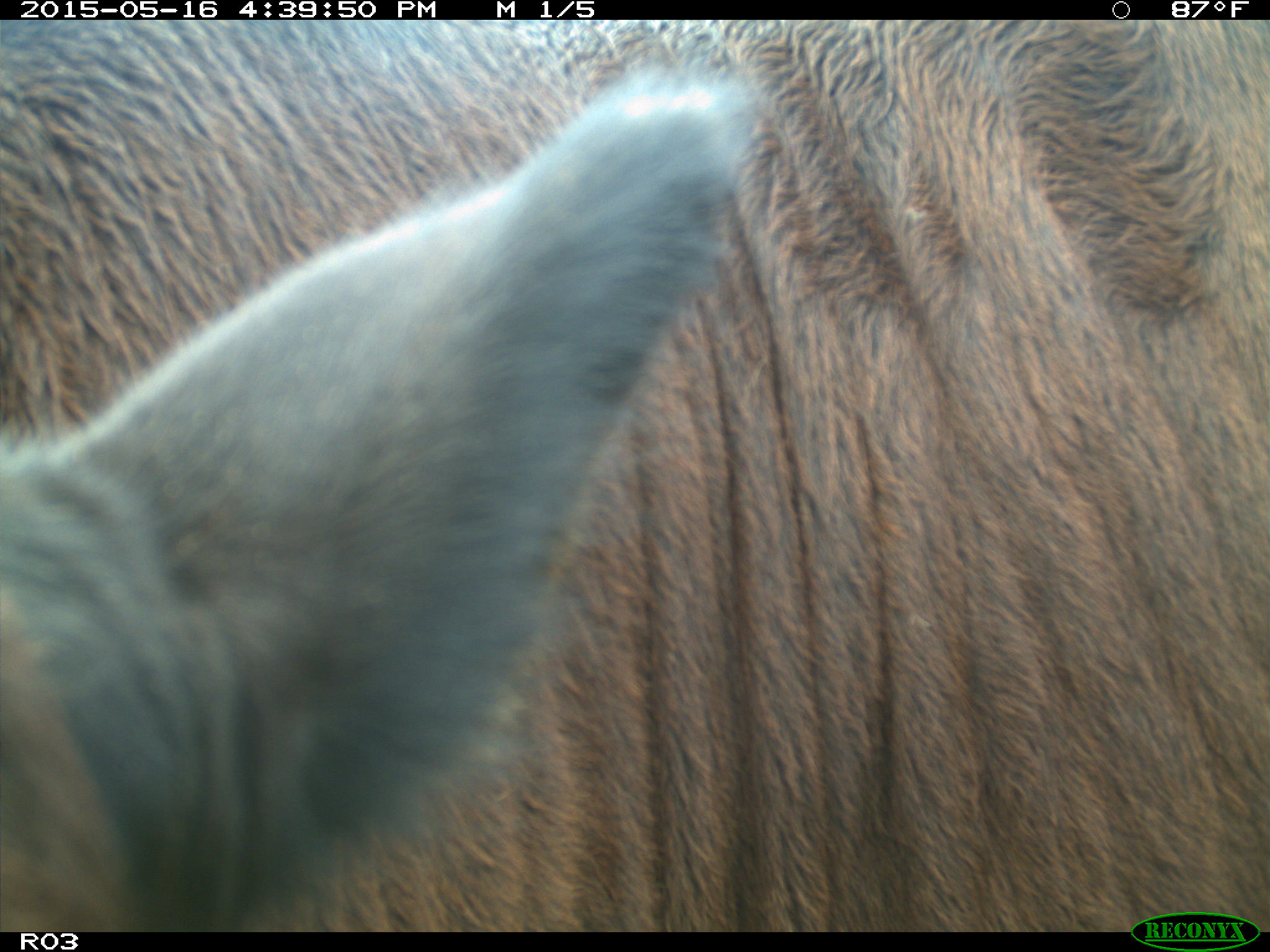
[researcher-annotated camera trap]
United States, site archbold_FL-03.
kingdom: Animalia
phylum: Chordata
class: Mammalia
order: Artiodactyla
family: Bovidae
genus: Bos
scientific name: Bos taurus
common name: domestic cow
Bos taurus (domestic cow).